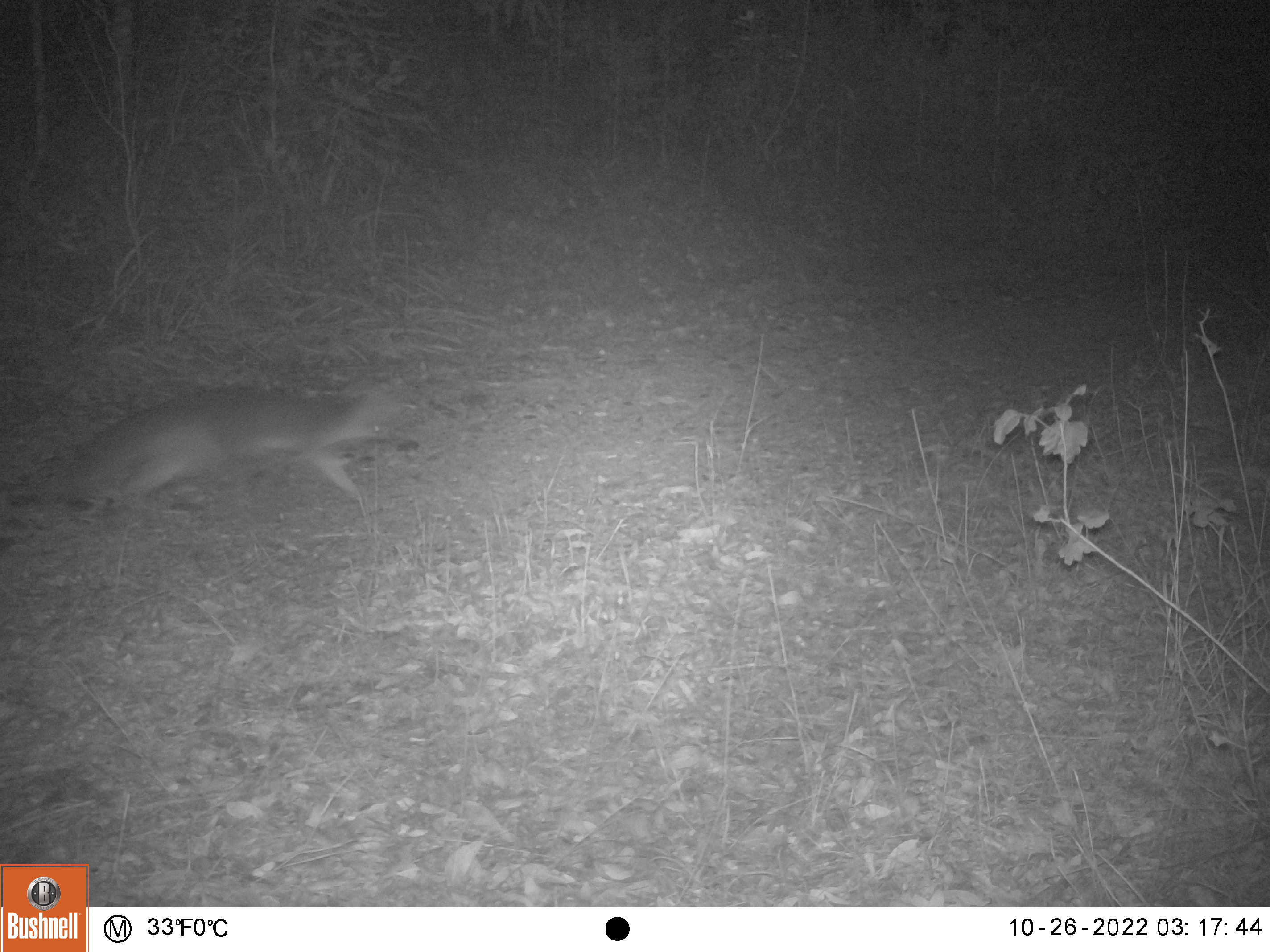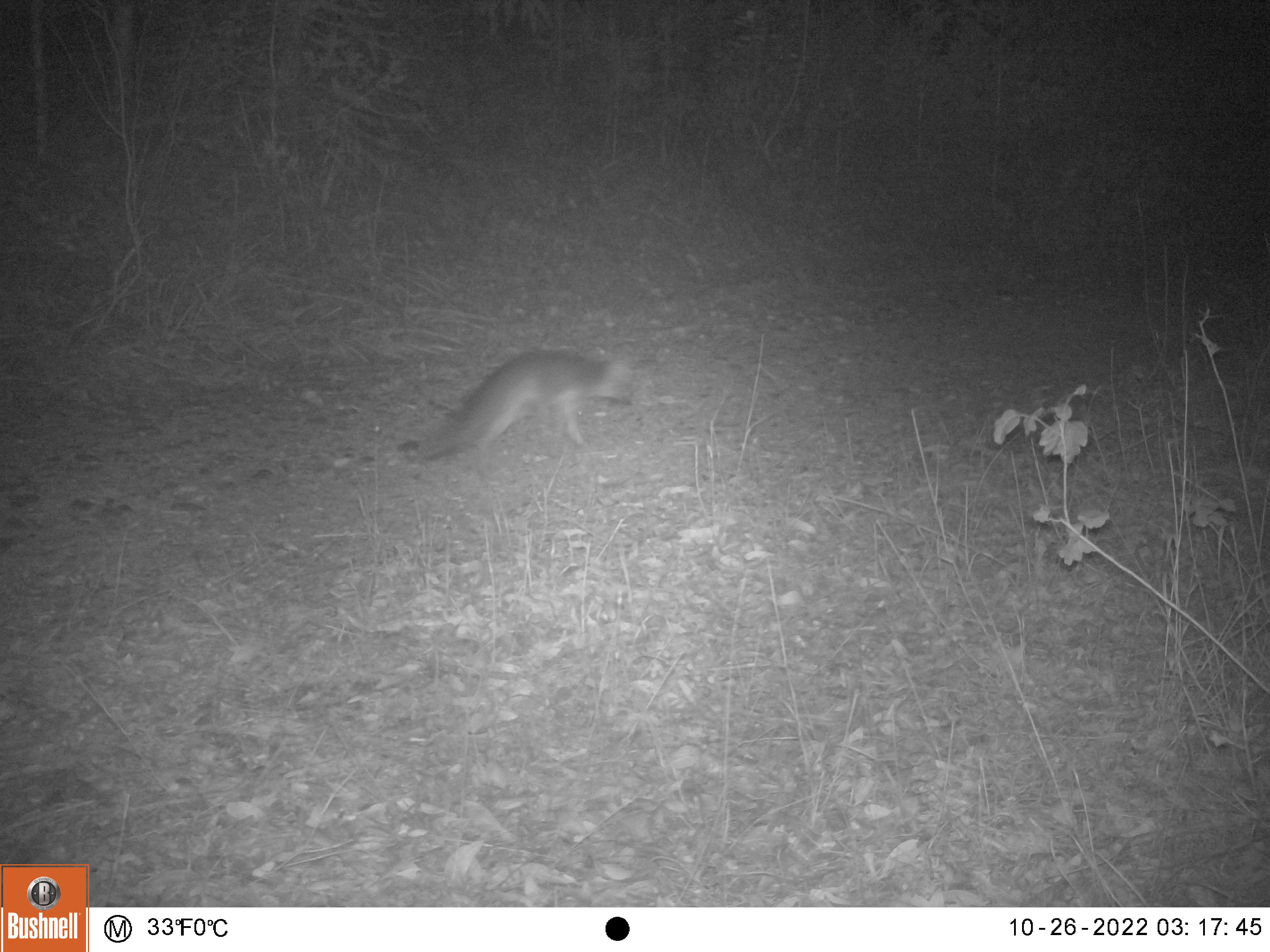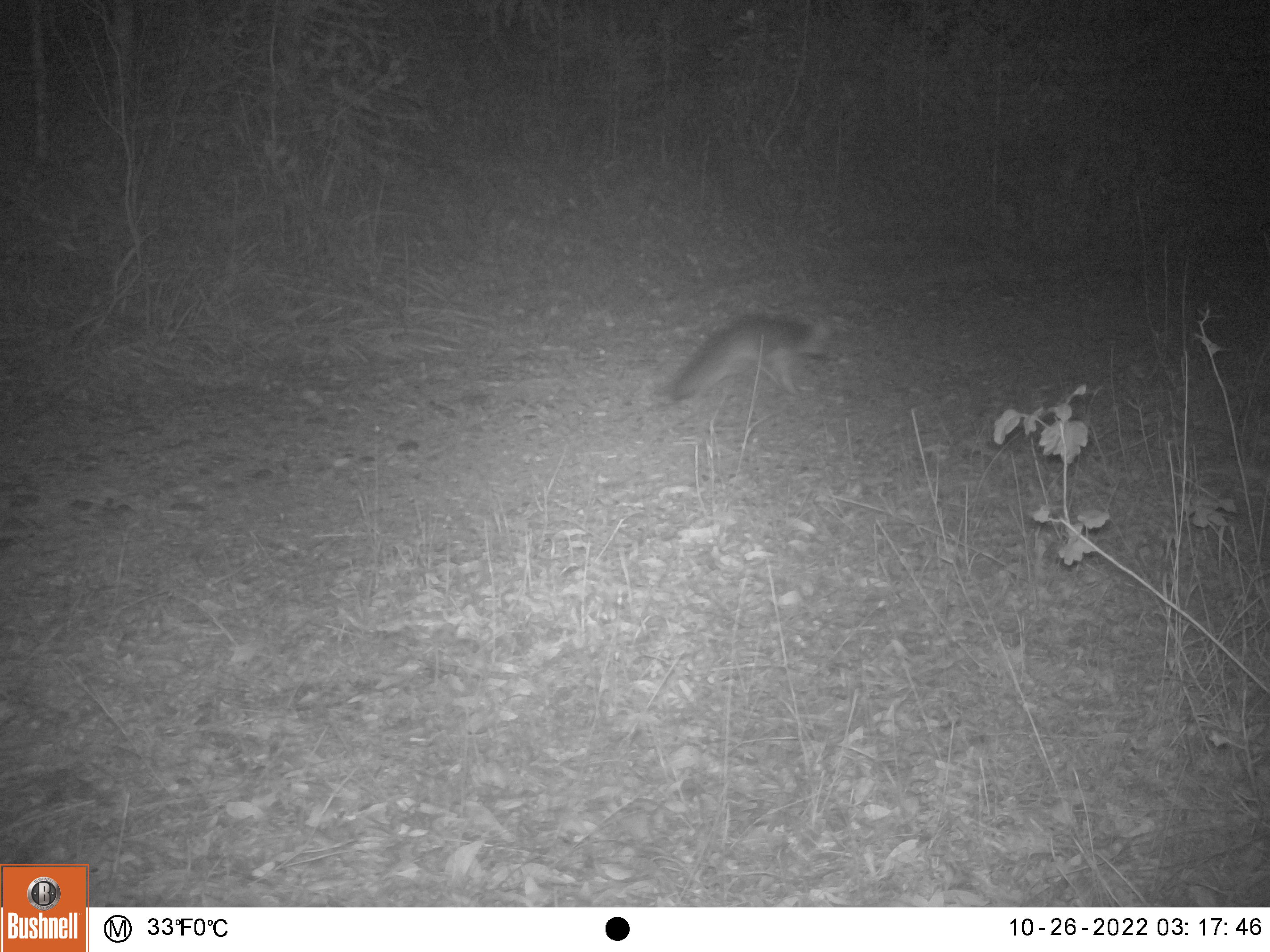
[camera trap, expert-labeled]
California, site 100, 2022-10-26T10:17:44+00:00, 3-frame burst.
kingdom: Animalia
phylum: Chordata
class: Mammalia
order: Carnivora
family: Canidae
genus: Urocyon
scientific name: Urocyon cinereoargenteus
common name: gray fox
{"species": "gray fox (Urocyon cinereoargenteus)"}